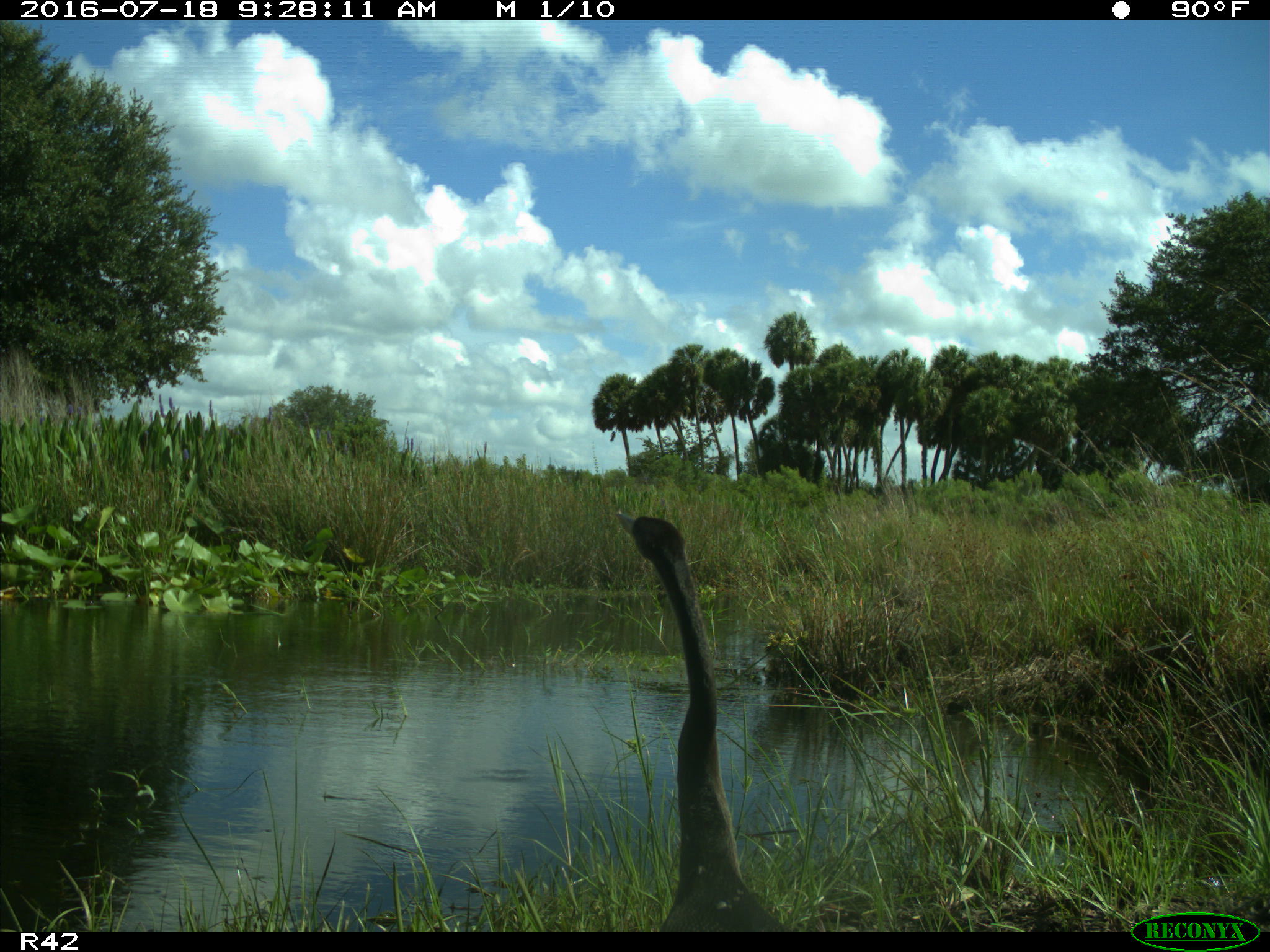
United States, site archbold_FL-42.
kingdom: Animalia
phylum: Chordata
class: Aves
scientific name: Aves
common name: birds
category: unidentified bird